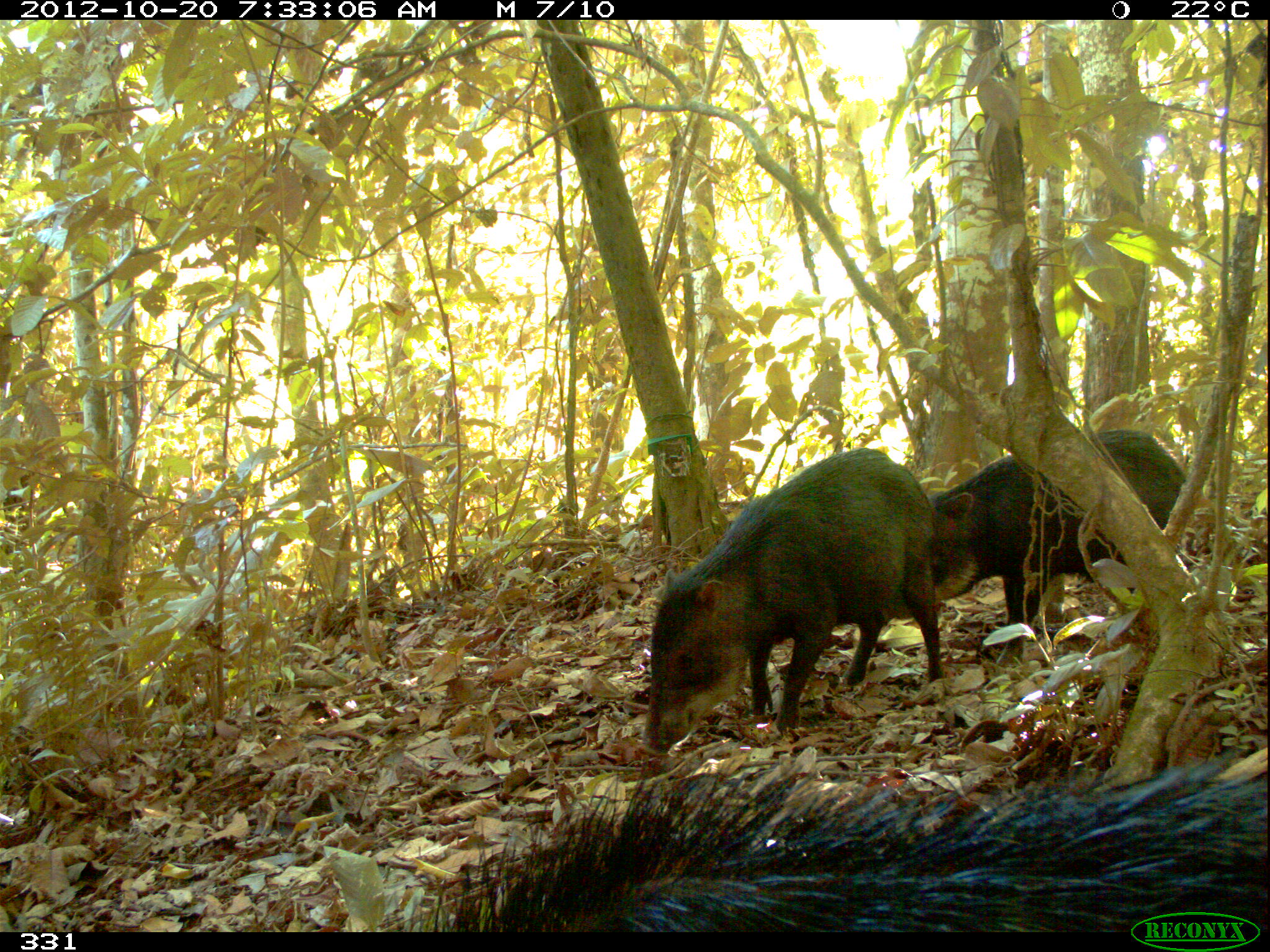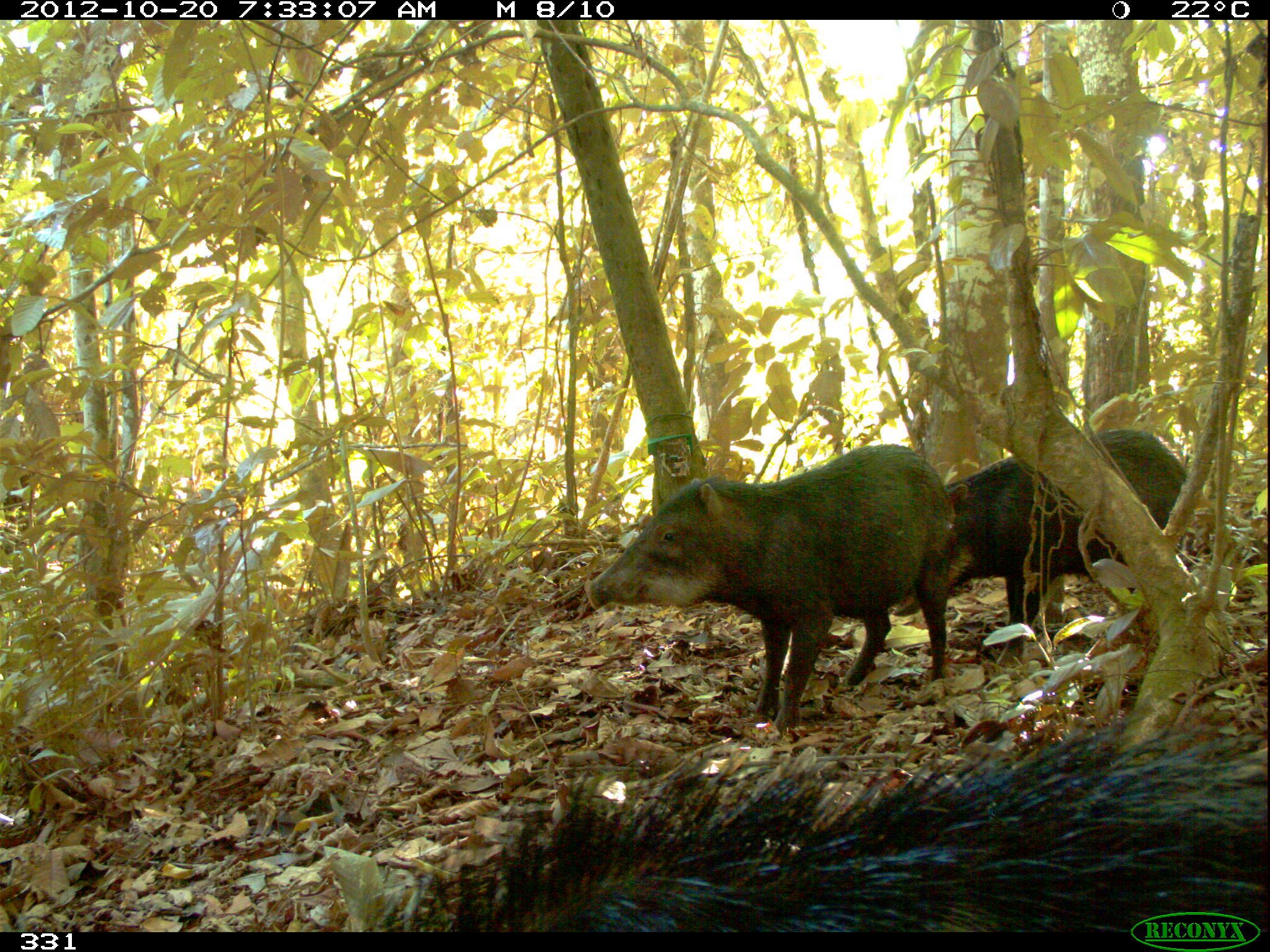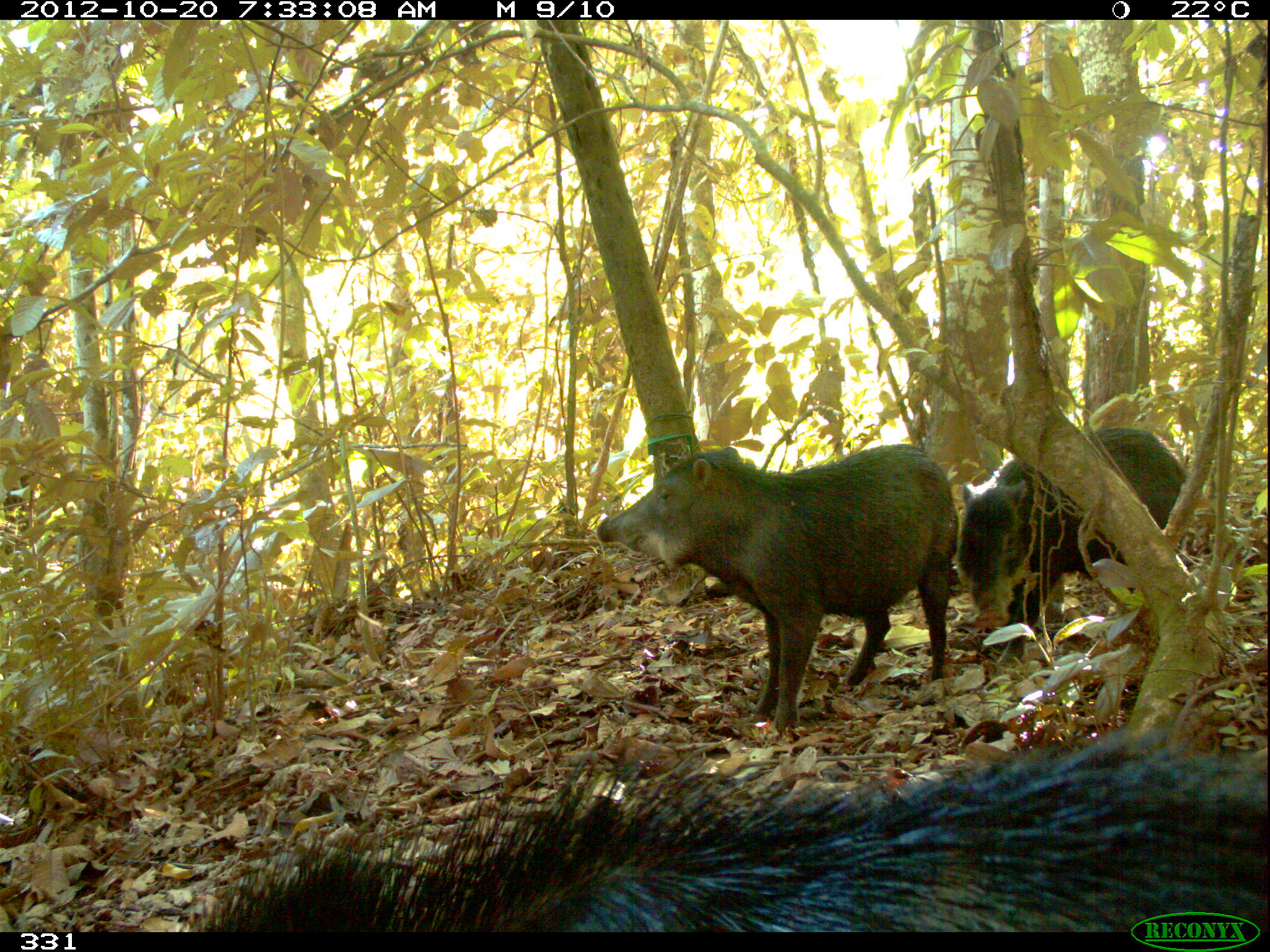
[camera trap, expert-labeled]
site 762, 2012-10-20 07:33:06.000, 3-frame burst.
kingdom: Animalia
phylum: Chordata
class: Mammalia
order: Artiodactyla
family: Tayassuidae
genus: Tayassu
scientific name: Tayassu pecari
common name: white-lipped peccary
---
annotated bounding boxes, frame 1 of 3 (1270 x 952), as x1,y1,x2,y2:
tayassu pecari: 383,756,1268,931; 642,448,937,750; 884,430,1185,667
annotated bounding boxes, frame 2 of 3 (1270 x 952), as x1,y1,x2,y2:
tayassu pecari: 359,701,1270,932; 584,442,955,725; 892,428,1186,665